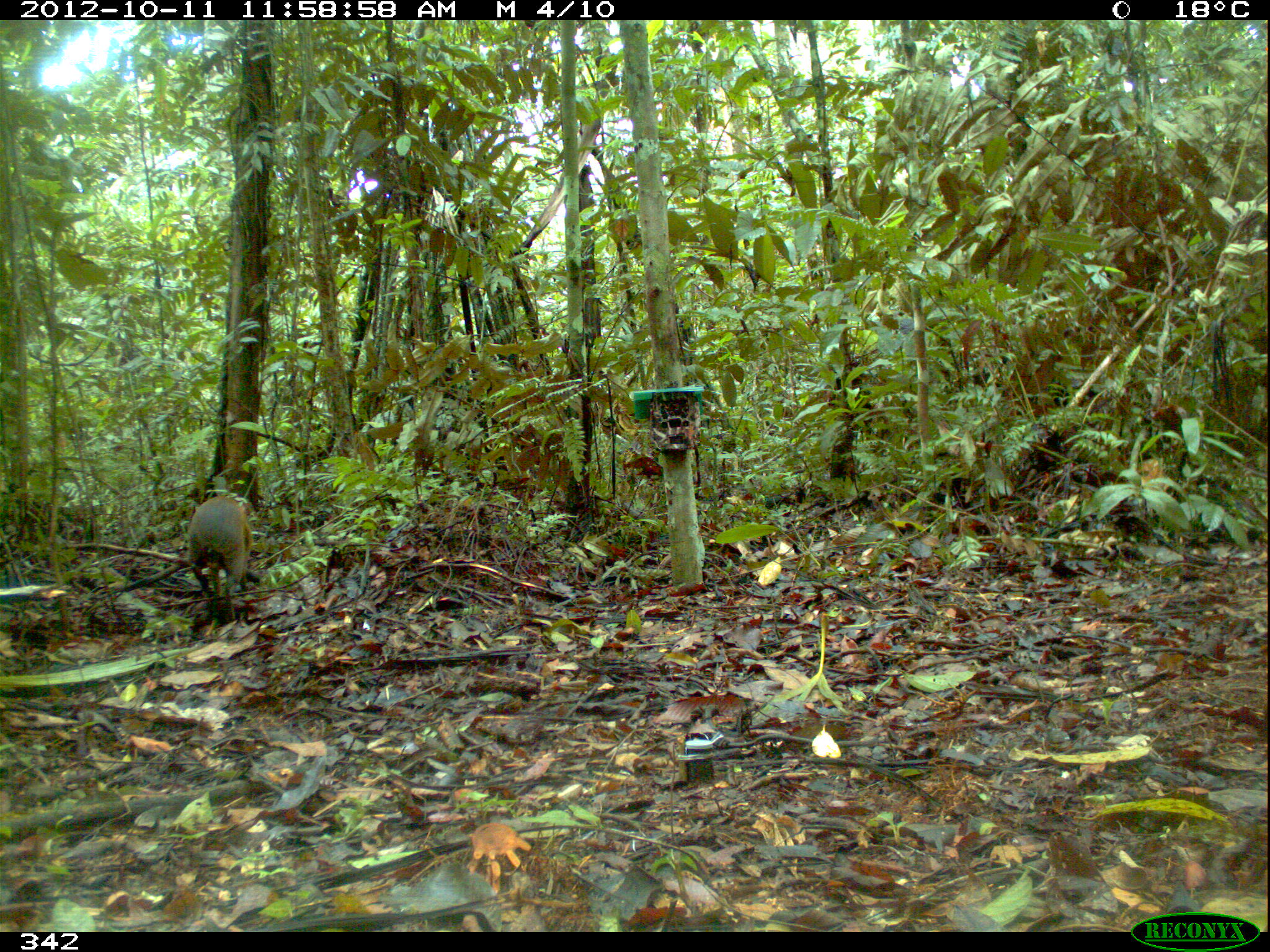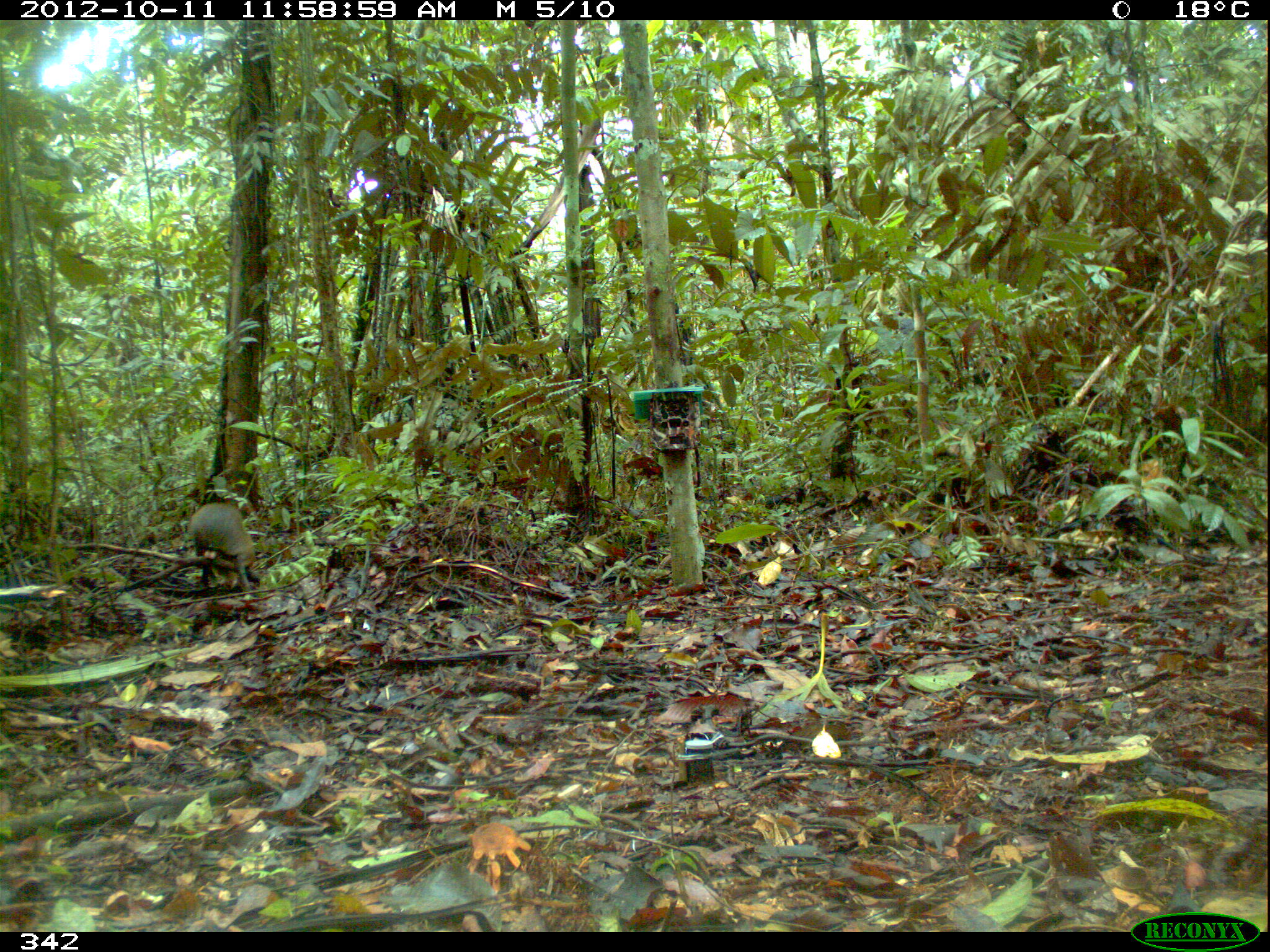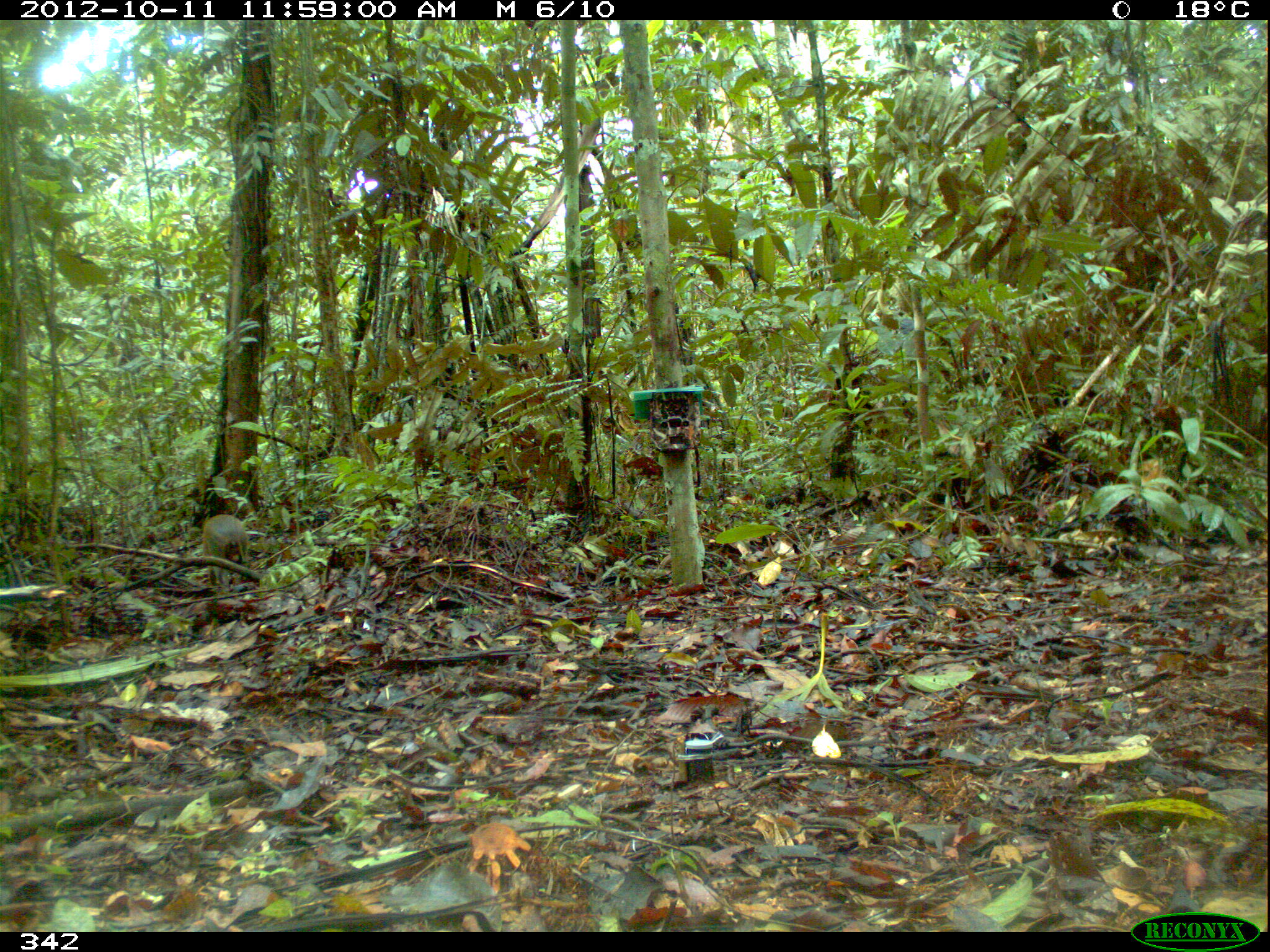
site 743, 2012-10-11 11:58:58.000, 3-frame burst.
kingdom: Animalia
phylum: Chordata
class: Mammalia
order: Rodentia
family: Dasyproctidae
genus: Dasyprocta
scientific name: Dasyprocta punctata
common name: central american agouti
Dasyprocta punctata (central american agouti).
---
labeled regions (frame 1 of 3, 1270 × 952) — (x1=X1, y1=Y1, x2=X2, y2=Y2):
dasyprocta punctata: (x1=185, y1=495, x2=252, y2=623)